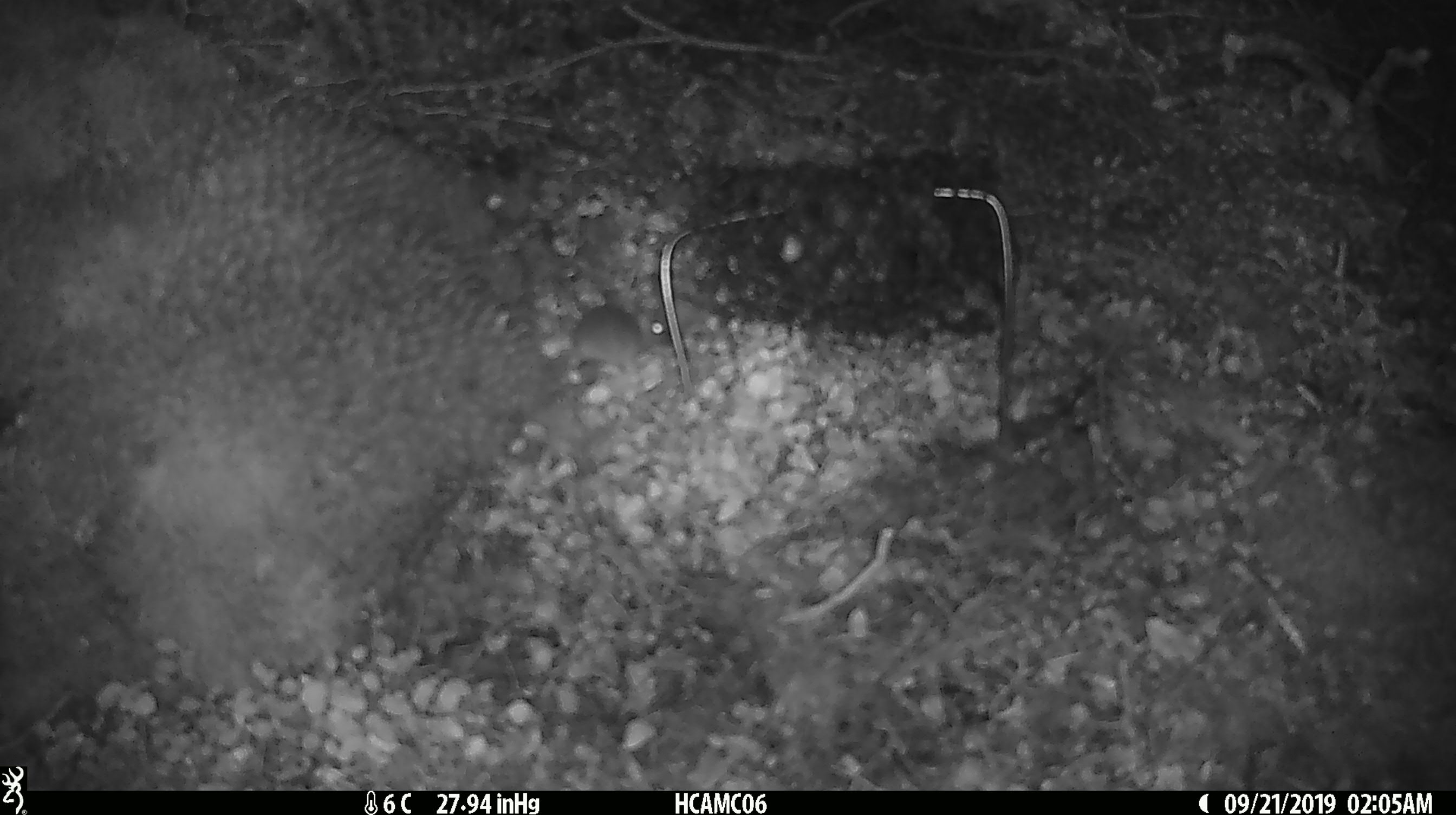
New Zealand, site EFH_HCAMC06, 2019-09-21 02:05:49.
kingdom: Animalia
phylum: Chordata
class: Mammalia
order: Rodentia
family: Muridae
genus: Mus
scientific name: Mus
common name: mouse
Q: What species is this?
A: Mouse (Mus).